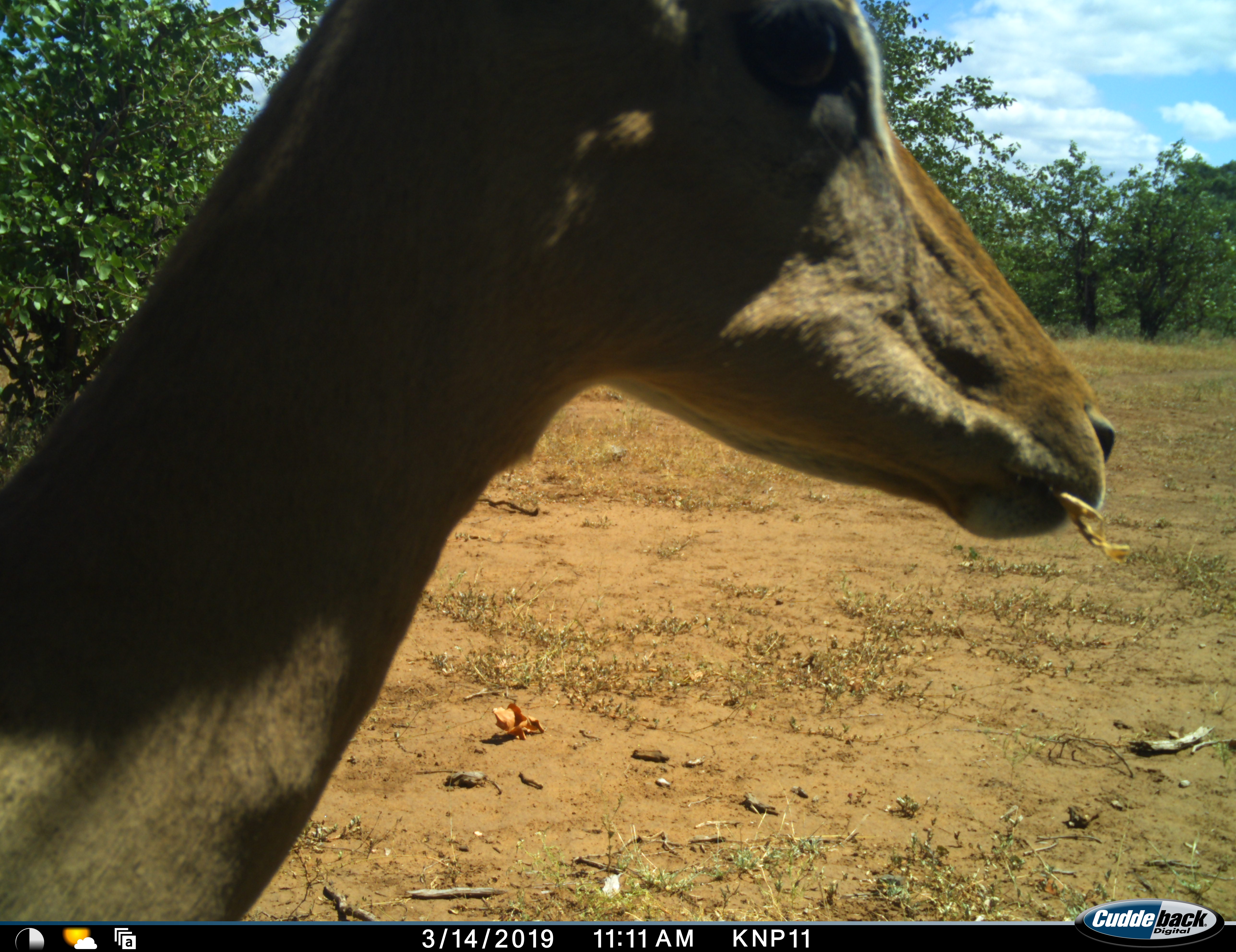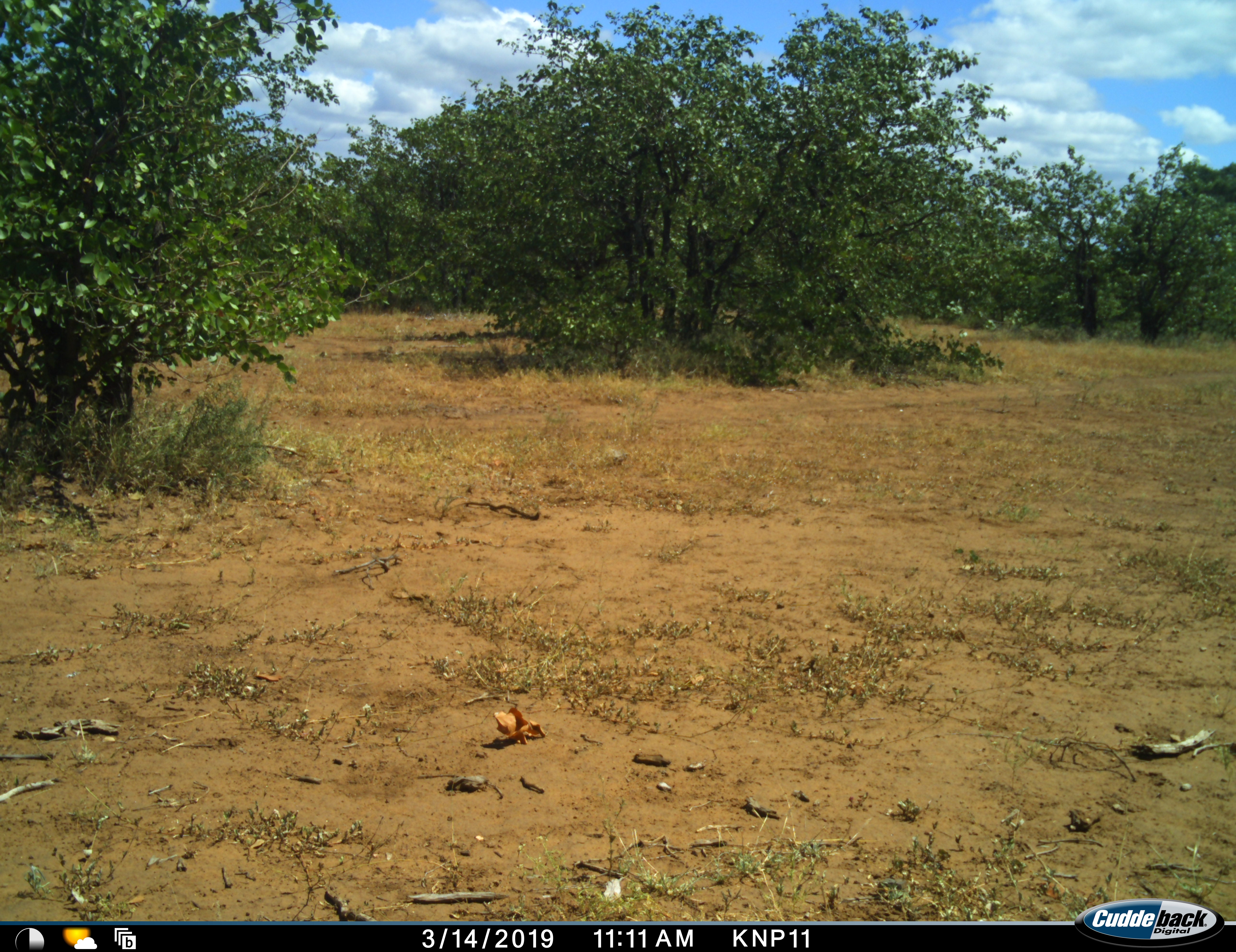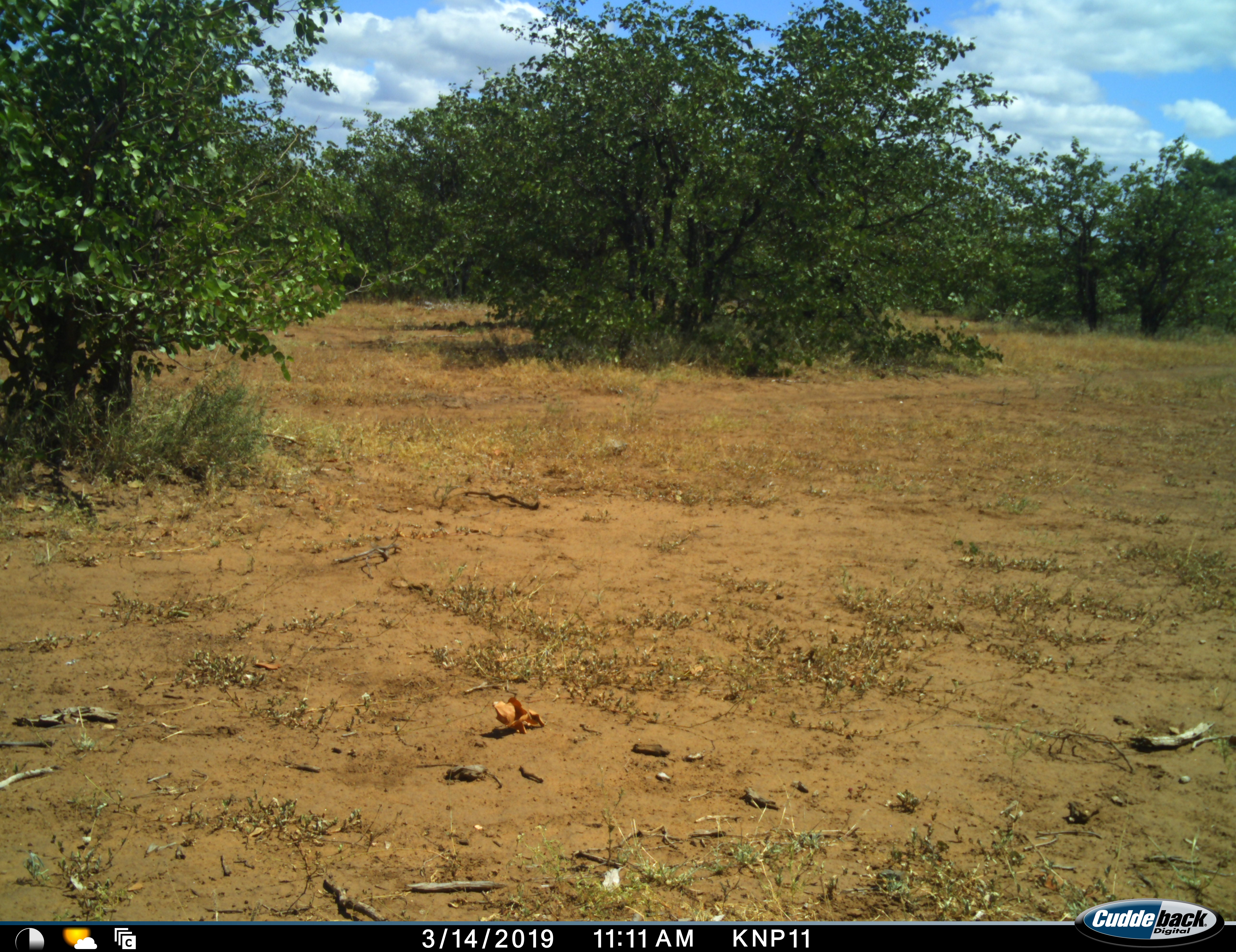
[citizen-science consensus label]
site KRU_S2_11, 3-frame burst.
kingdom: Animalia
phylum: Chordata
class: Mammalia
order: Artiodactyla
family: Bovidae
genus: Aepyceros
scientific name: Aepyceros melampus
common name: impala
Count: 1.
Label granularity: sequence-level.